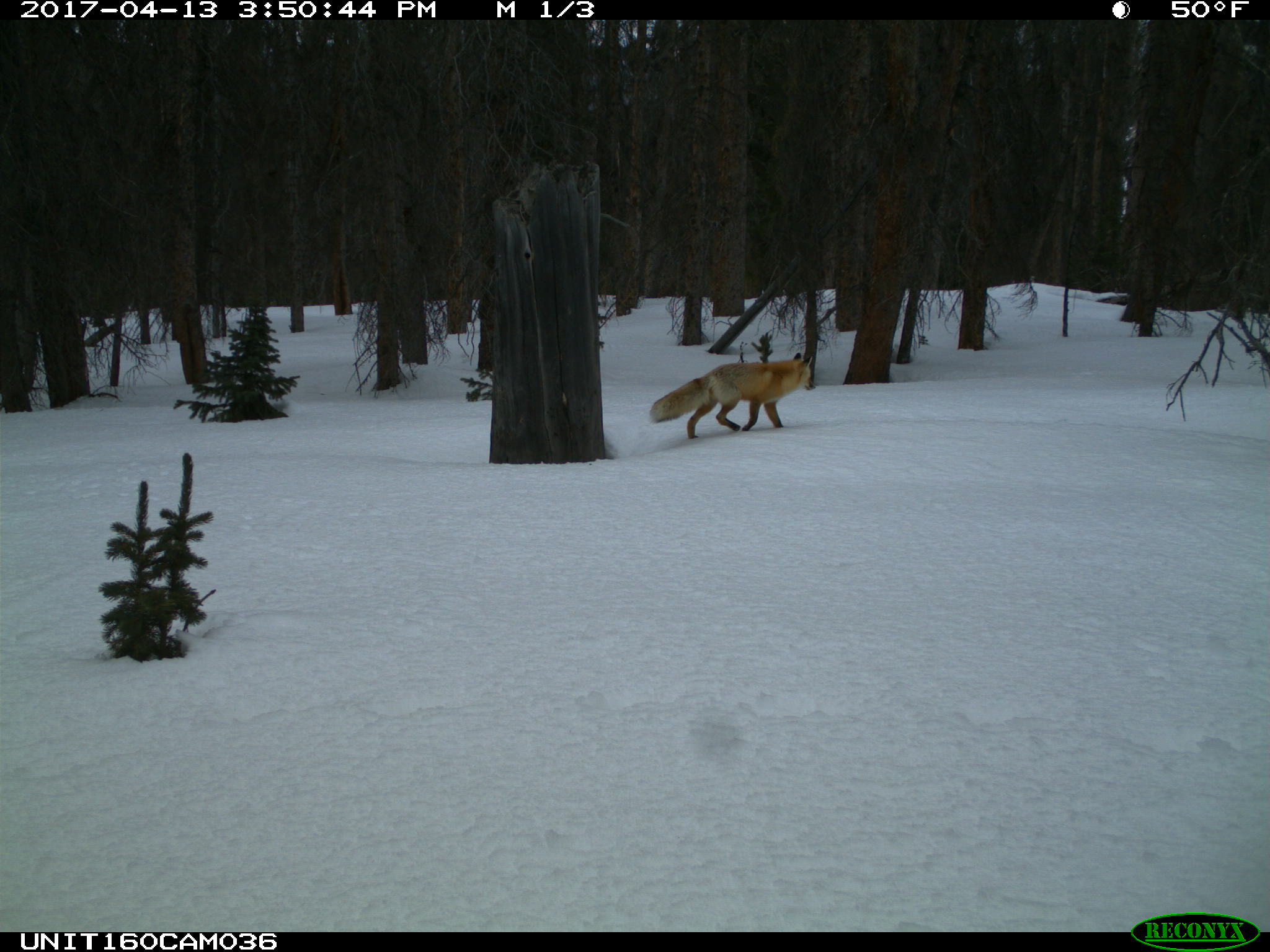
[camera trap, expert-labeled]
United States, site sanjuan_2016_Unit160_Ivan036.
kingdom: Animalia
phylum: Chordata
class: Mammalia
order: Carnivora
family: Canidae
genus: Vulpes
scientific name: Vulpes vulpes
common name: red fox